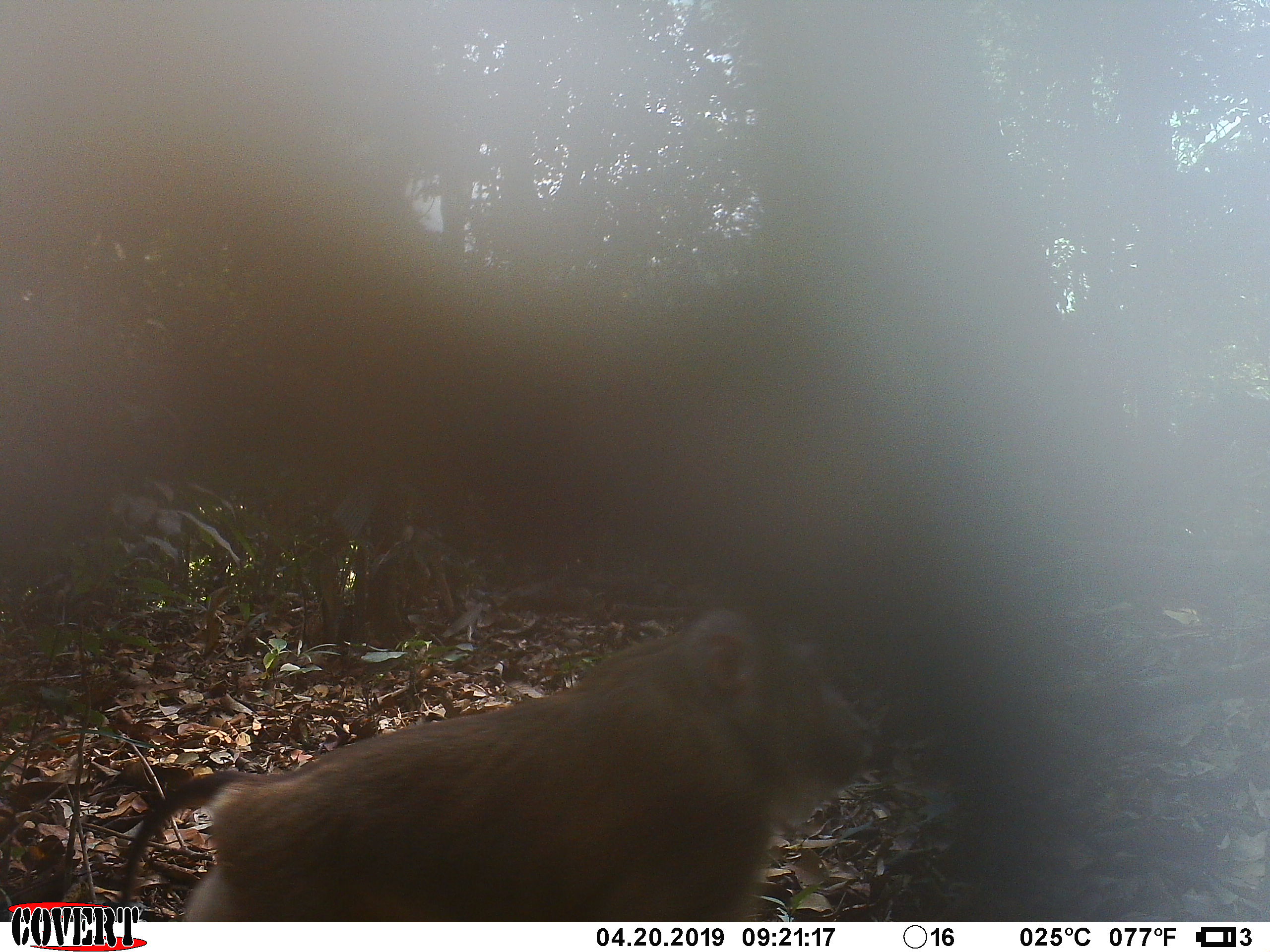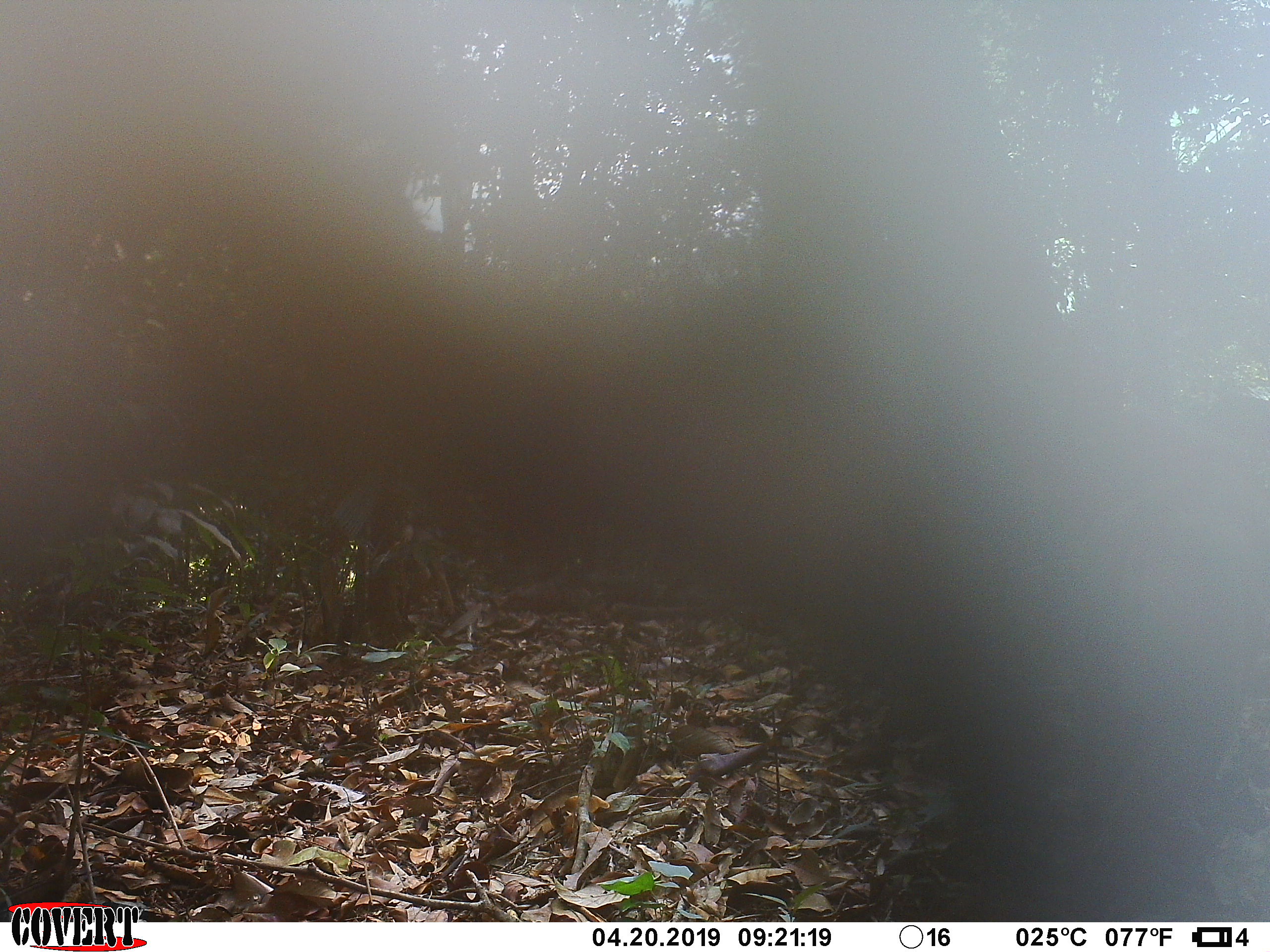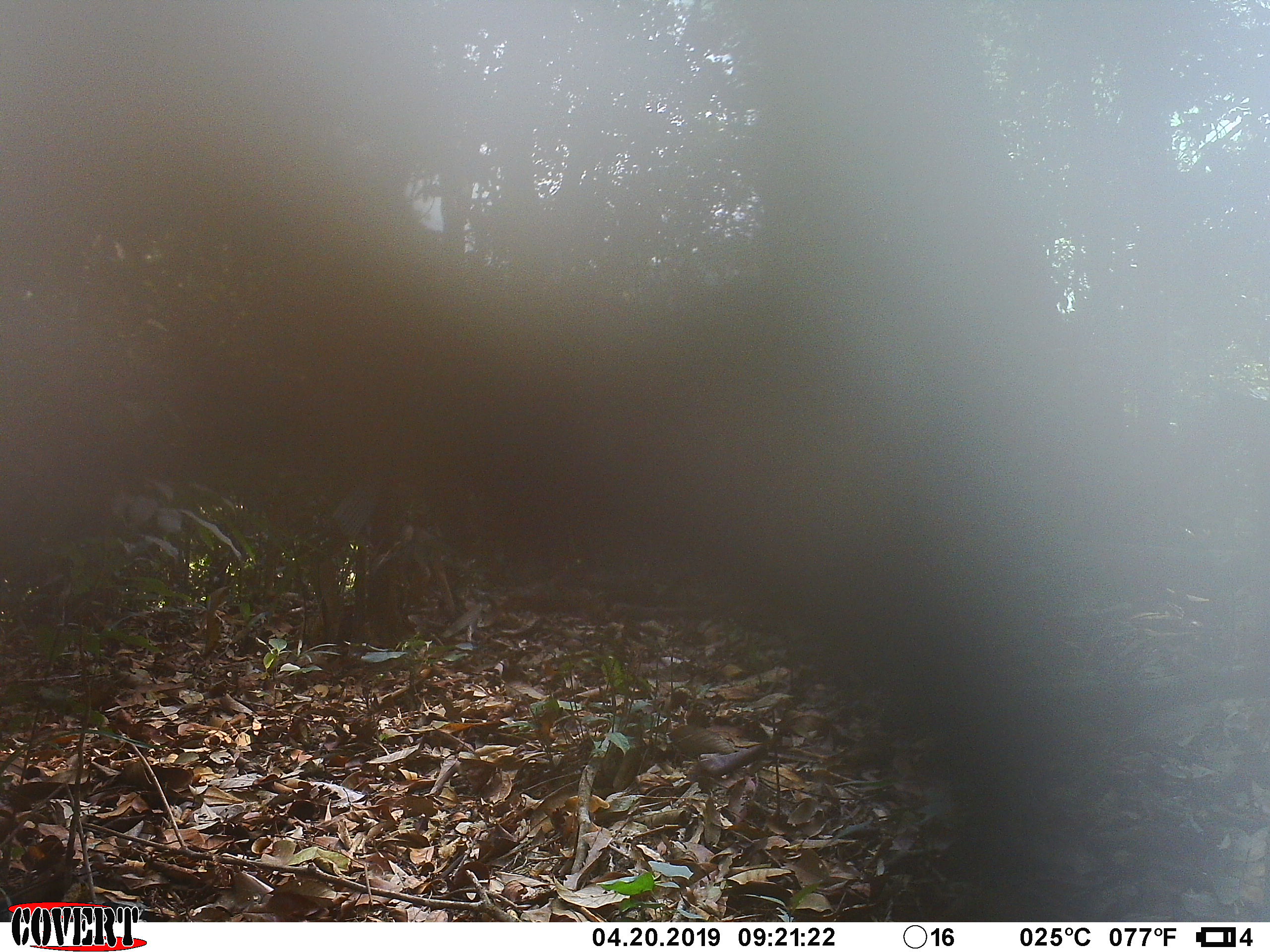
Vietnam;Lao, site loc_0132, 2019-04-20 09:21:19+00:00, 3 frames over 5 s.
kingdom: Animalia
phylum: Chordata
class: Mammalia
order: Primates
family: Cercopithecidae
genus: Macaca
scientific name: Macaca nemestrina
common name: pig-tailed macaque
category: pig tailed macaque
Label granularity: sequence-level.